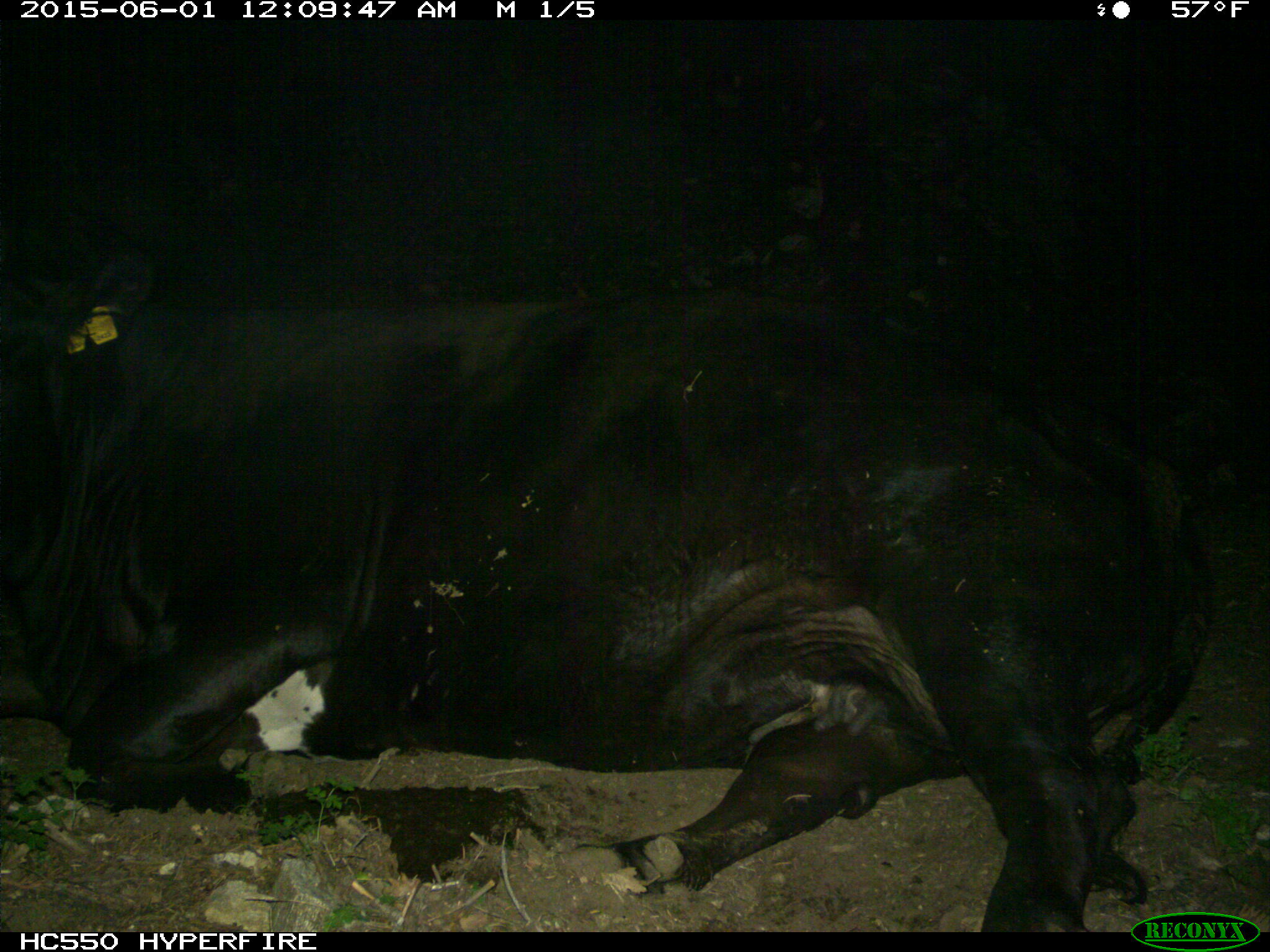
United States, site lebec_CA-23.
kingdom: Animalia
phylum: Chordata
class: Mammalia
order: Artiodactyla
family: Bovidae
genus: Bos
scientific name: Bos taurus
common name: domestic cow